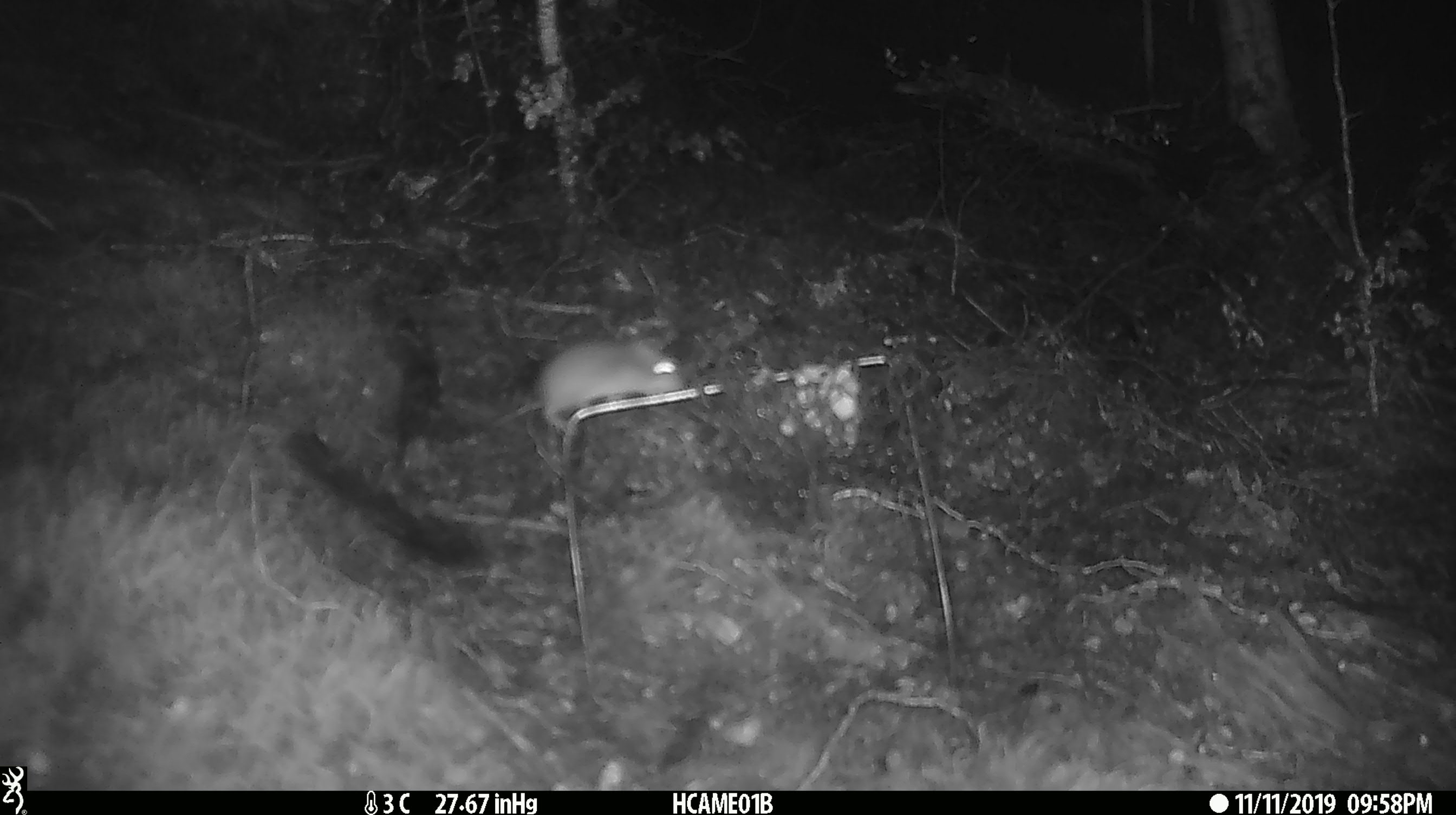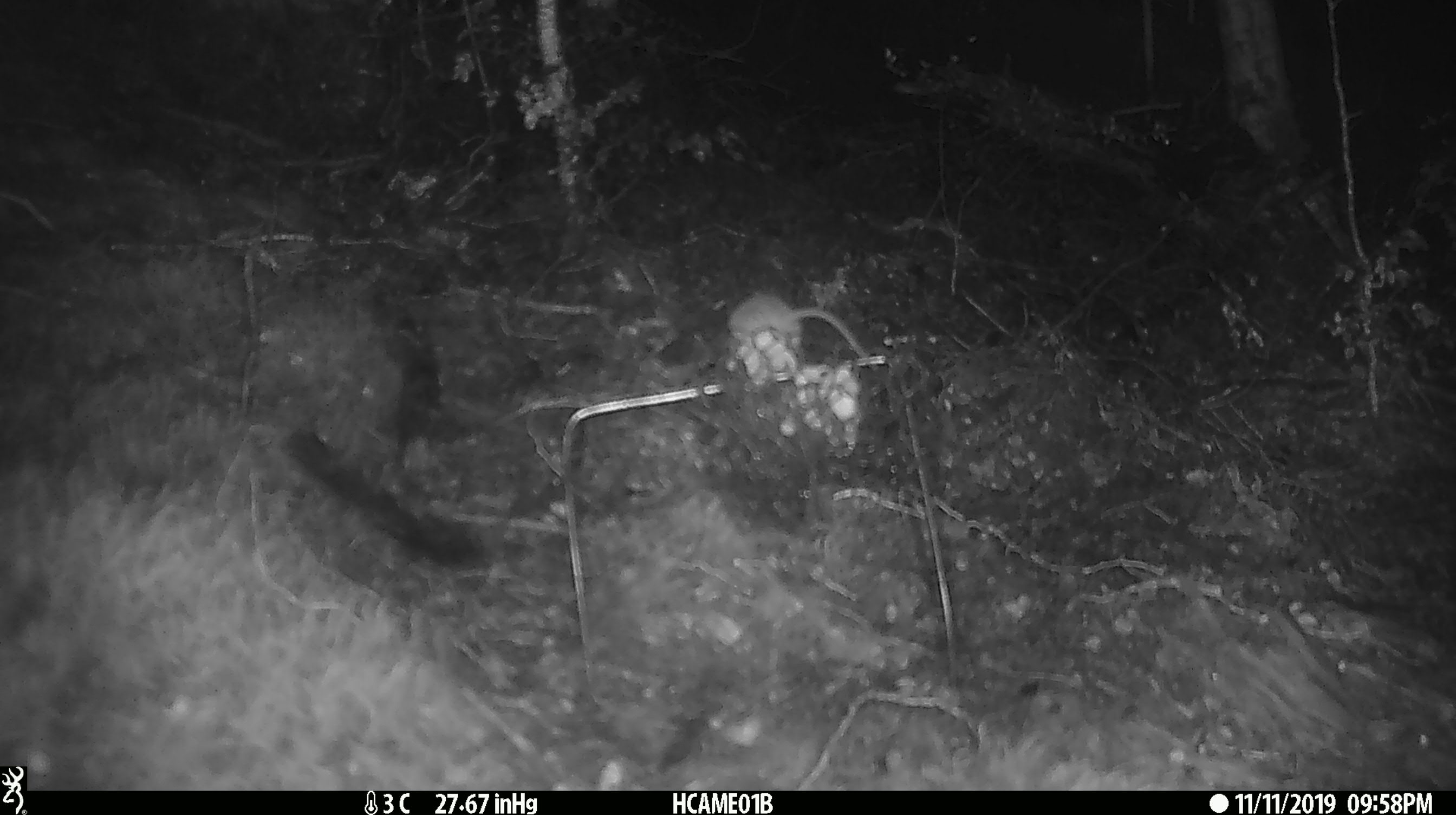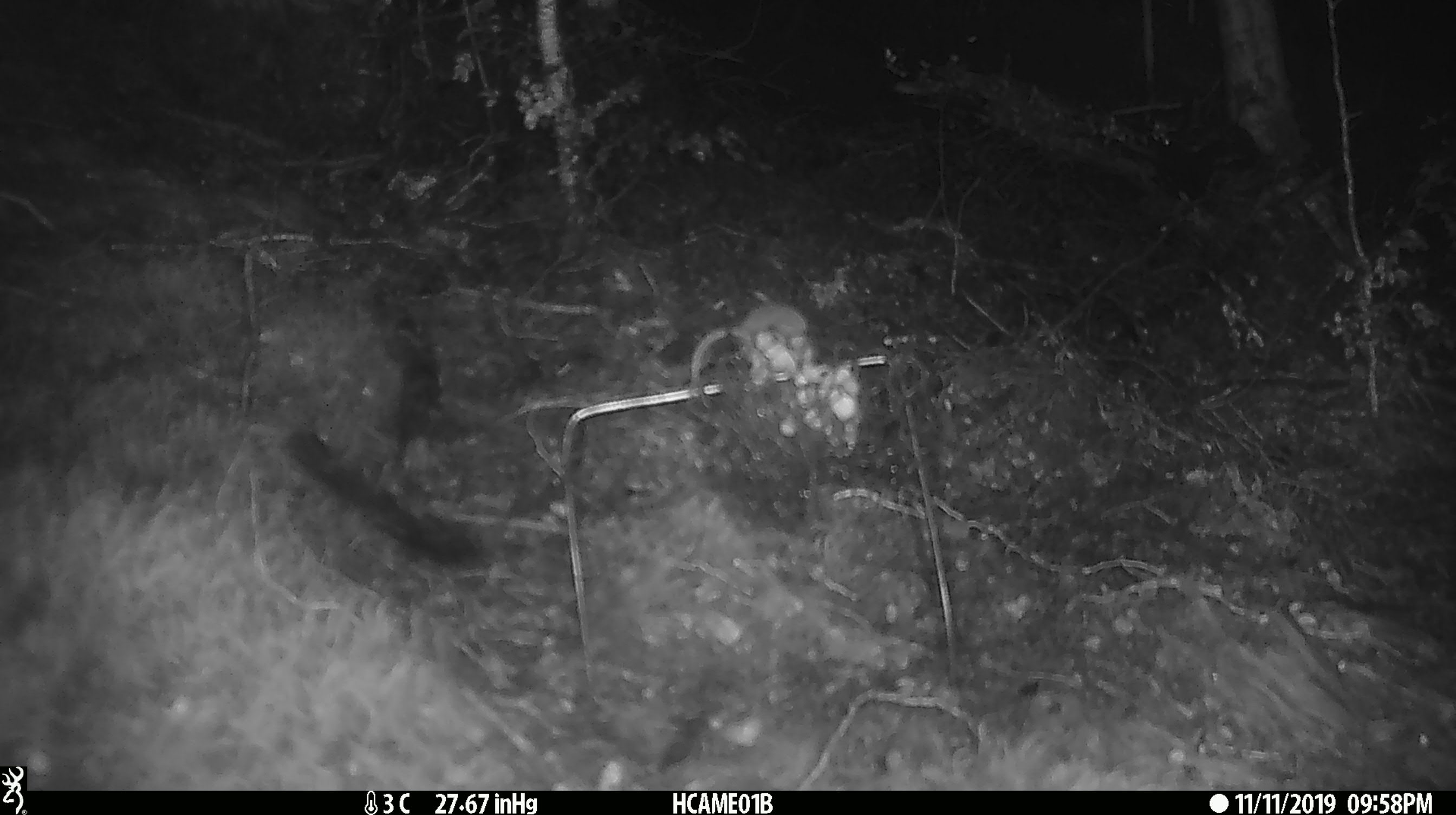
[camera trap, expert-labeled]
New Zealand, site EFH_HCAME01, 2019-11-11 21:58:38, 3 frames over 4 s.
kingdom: Animalia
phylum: Chordata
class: Mammalia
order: Rodentia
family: Muridae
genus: Mus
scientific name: Mus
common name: mouse